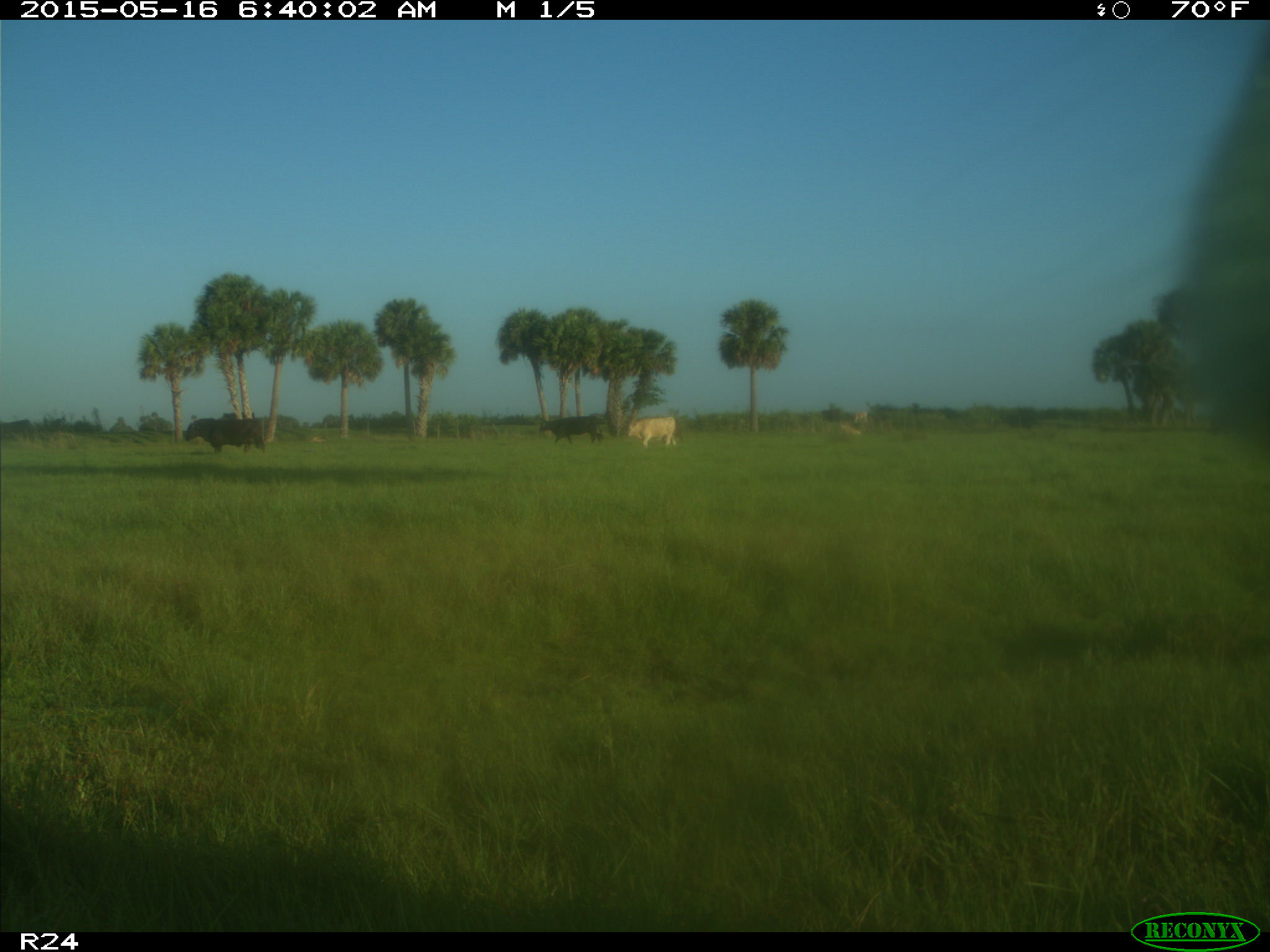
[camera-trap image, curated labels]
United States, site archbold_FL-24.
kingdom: Animalia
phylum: Chordata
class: Mammalia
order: Artiodactyla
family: Bovidae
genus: Bos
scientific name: Bos taurus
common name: domestic cow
Bos taurus (domestic cow).